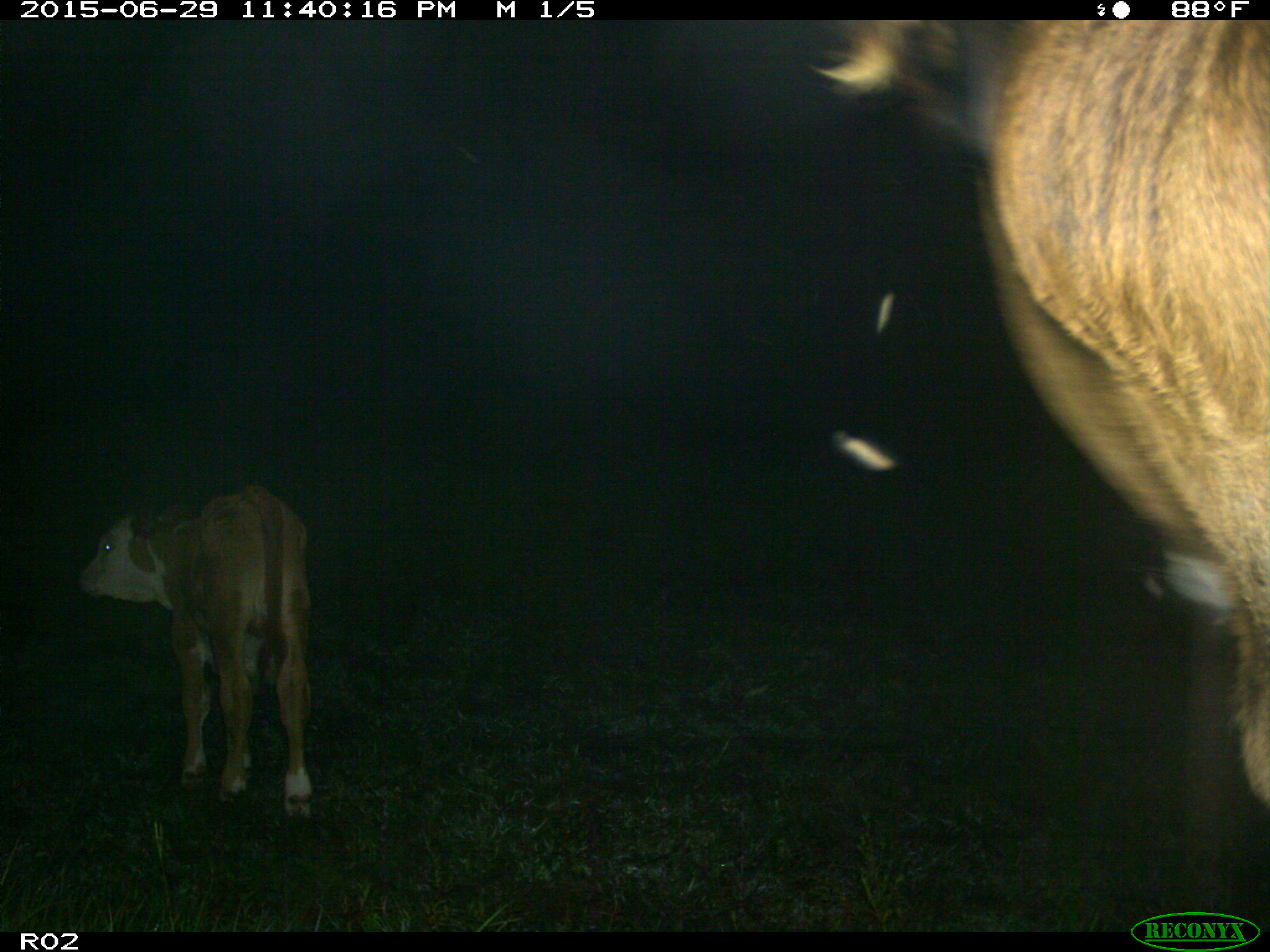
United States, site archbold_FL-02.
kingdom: Animalia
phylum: Chordata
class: Mammalia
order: Artiodactyla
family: Bovidae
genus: Bos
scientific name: Bos taurus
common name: domestic cow